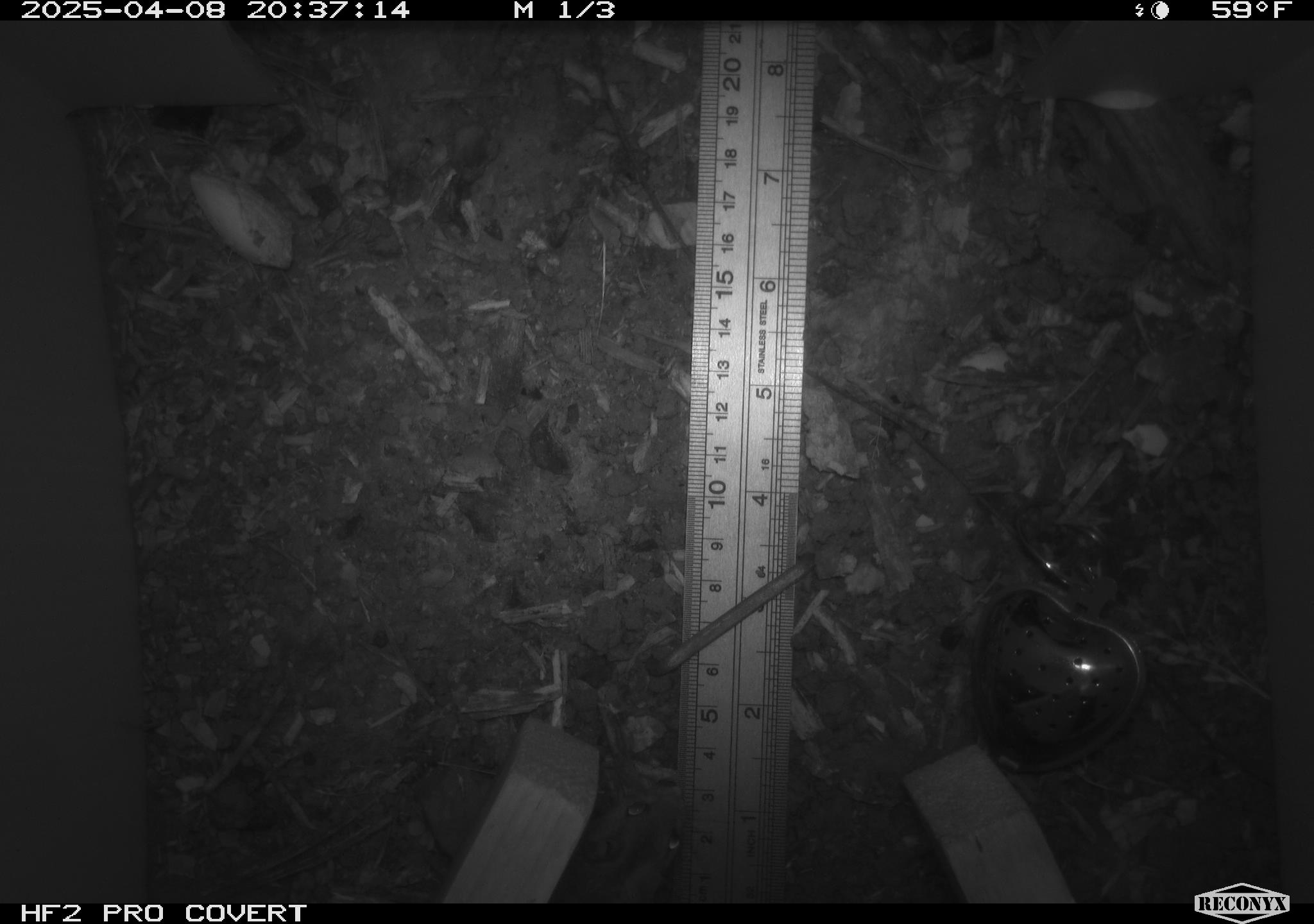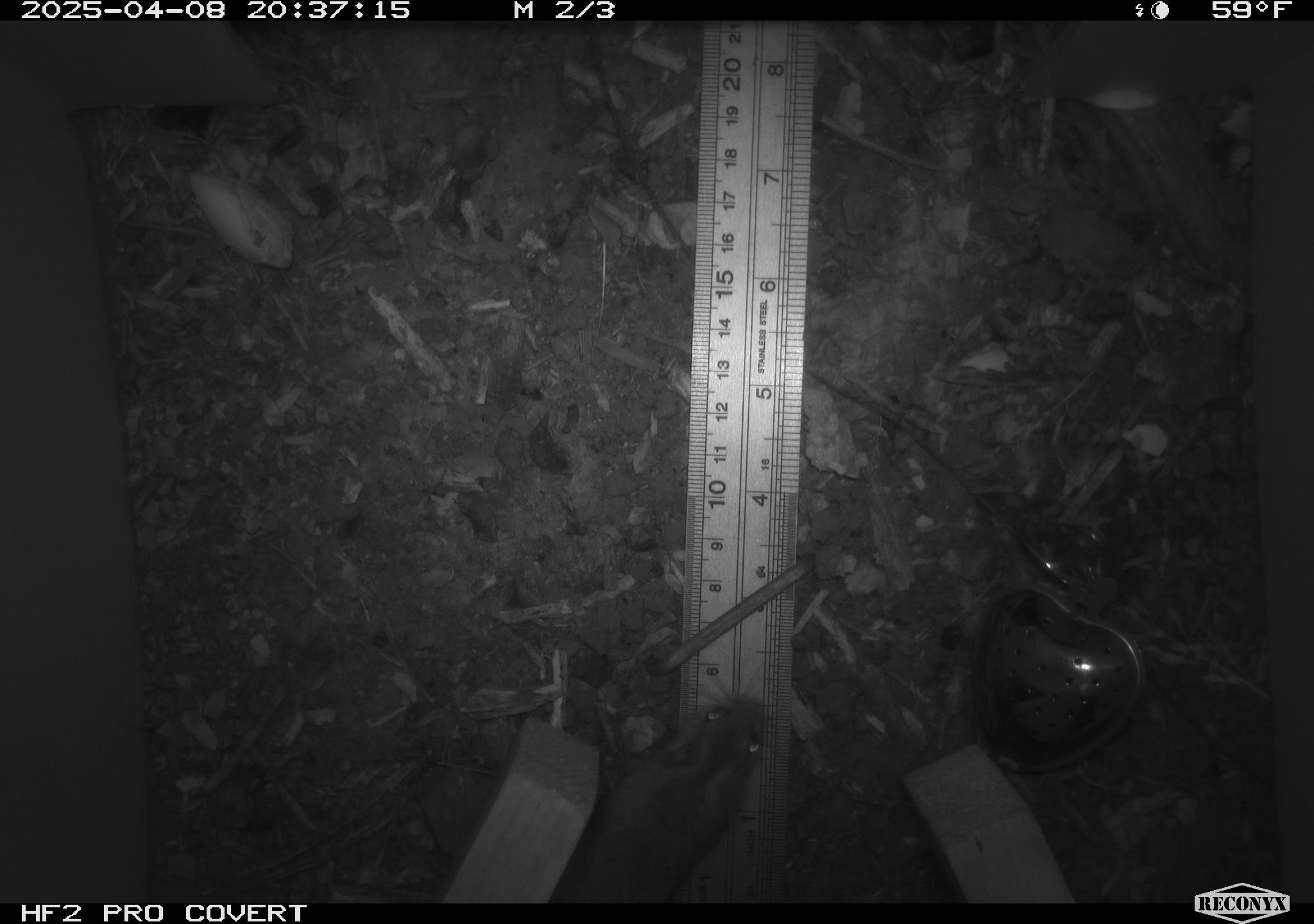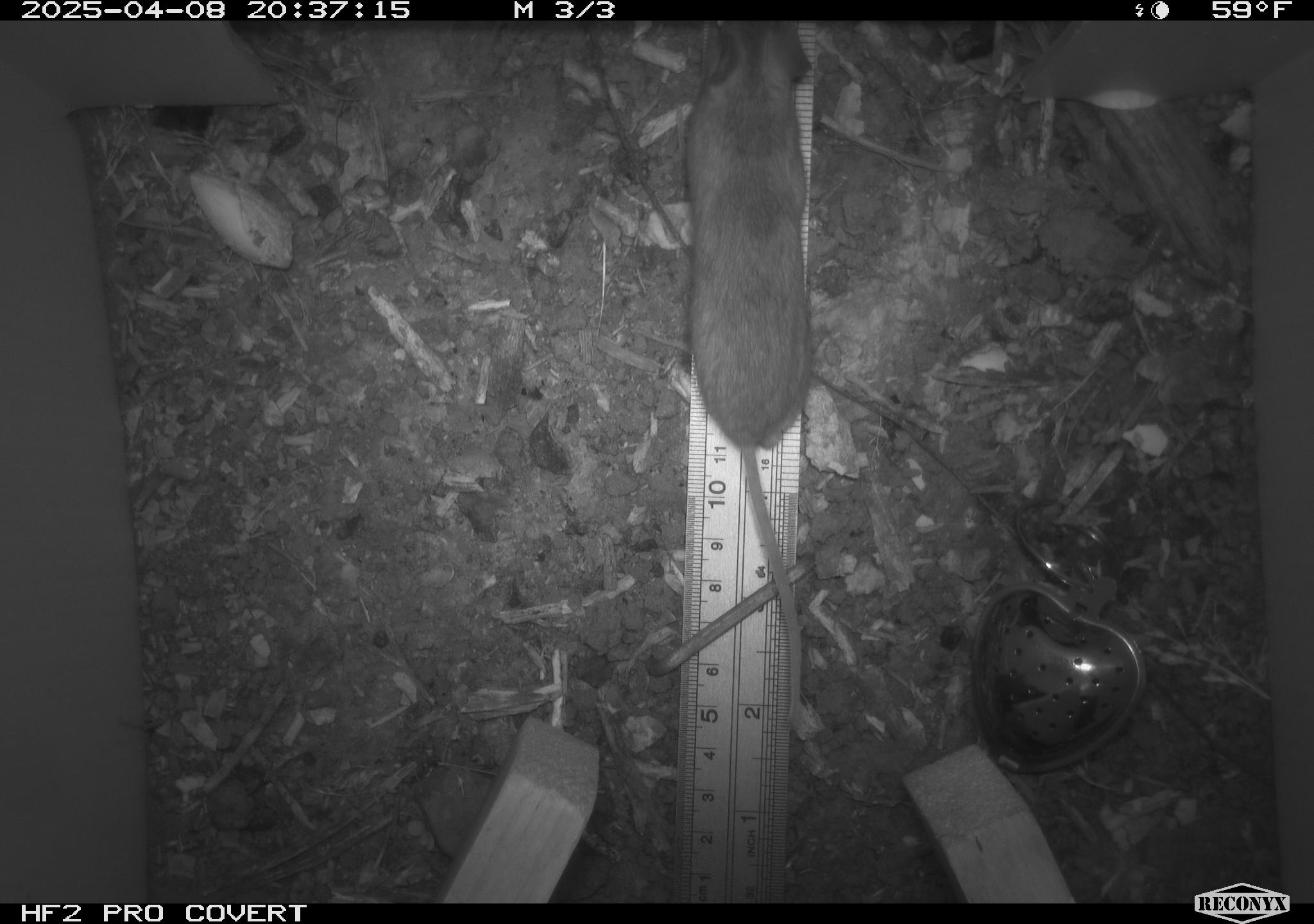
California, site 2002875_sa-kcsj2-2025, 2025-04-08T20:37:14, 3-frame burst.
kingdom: Animalia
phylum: Chordata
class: Mammalia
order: Rodentia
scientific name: Rodentia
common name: rodent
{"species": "rodent (Rodentia)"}